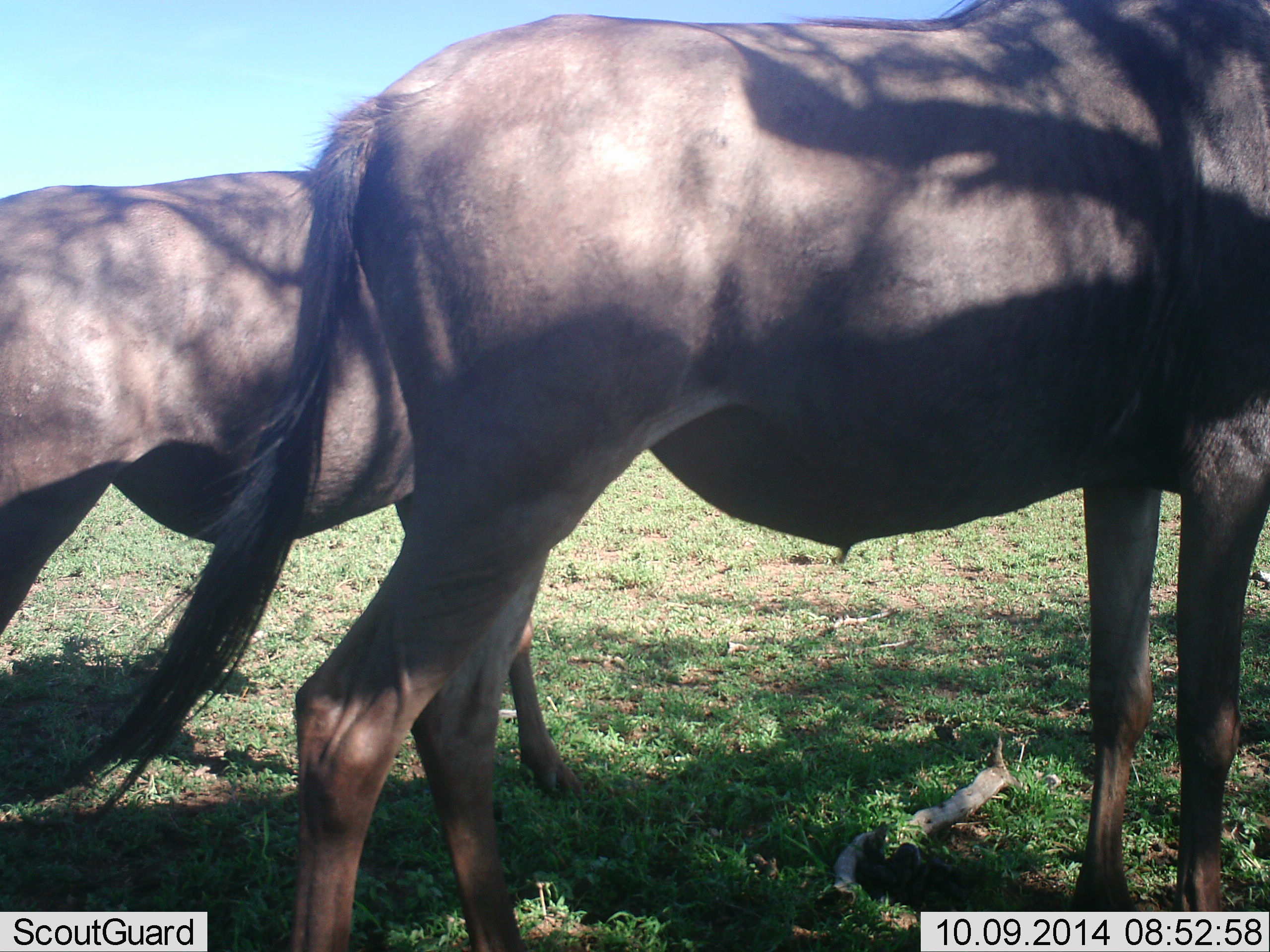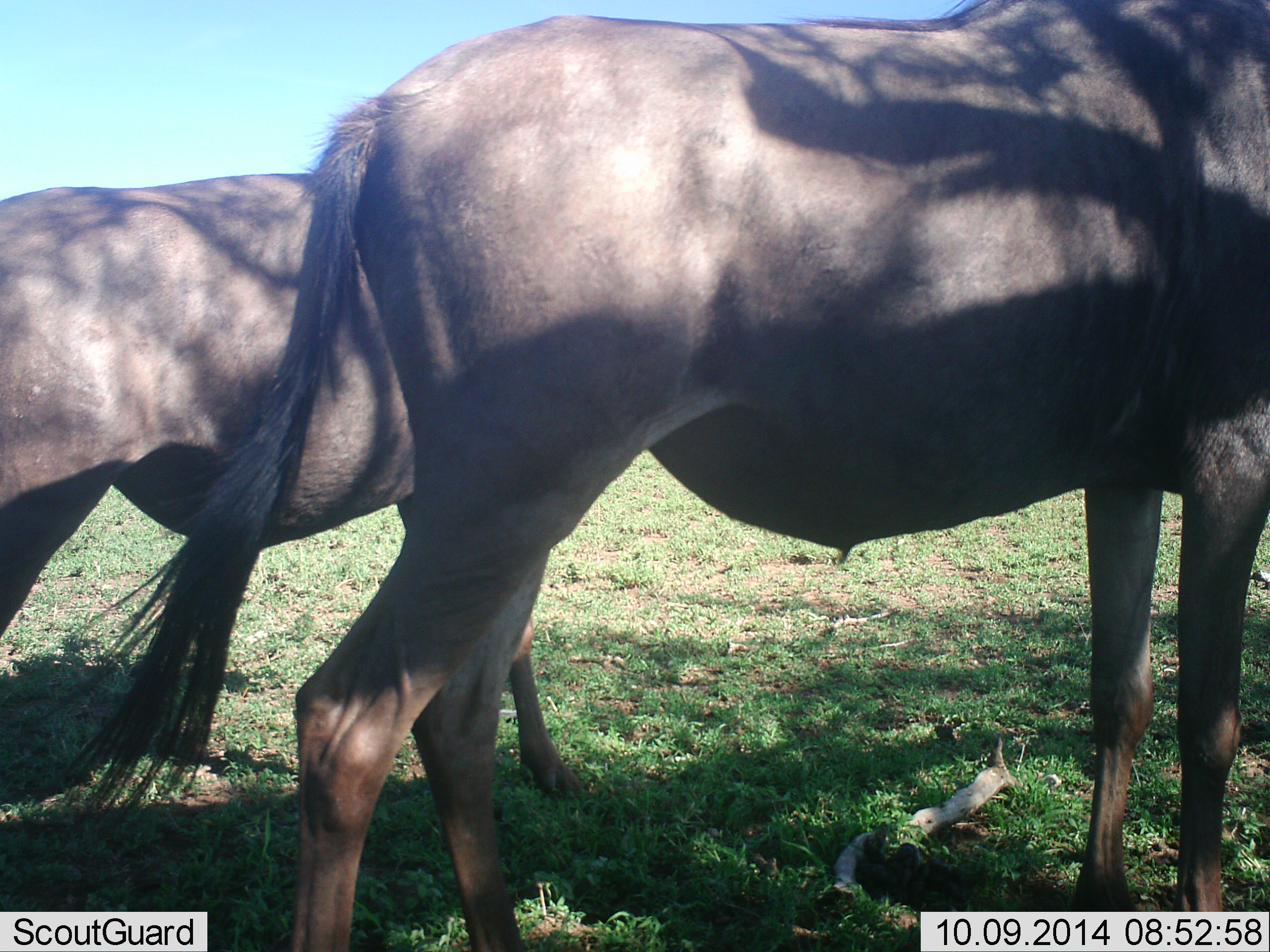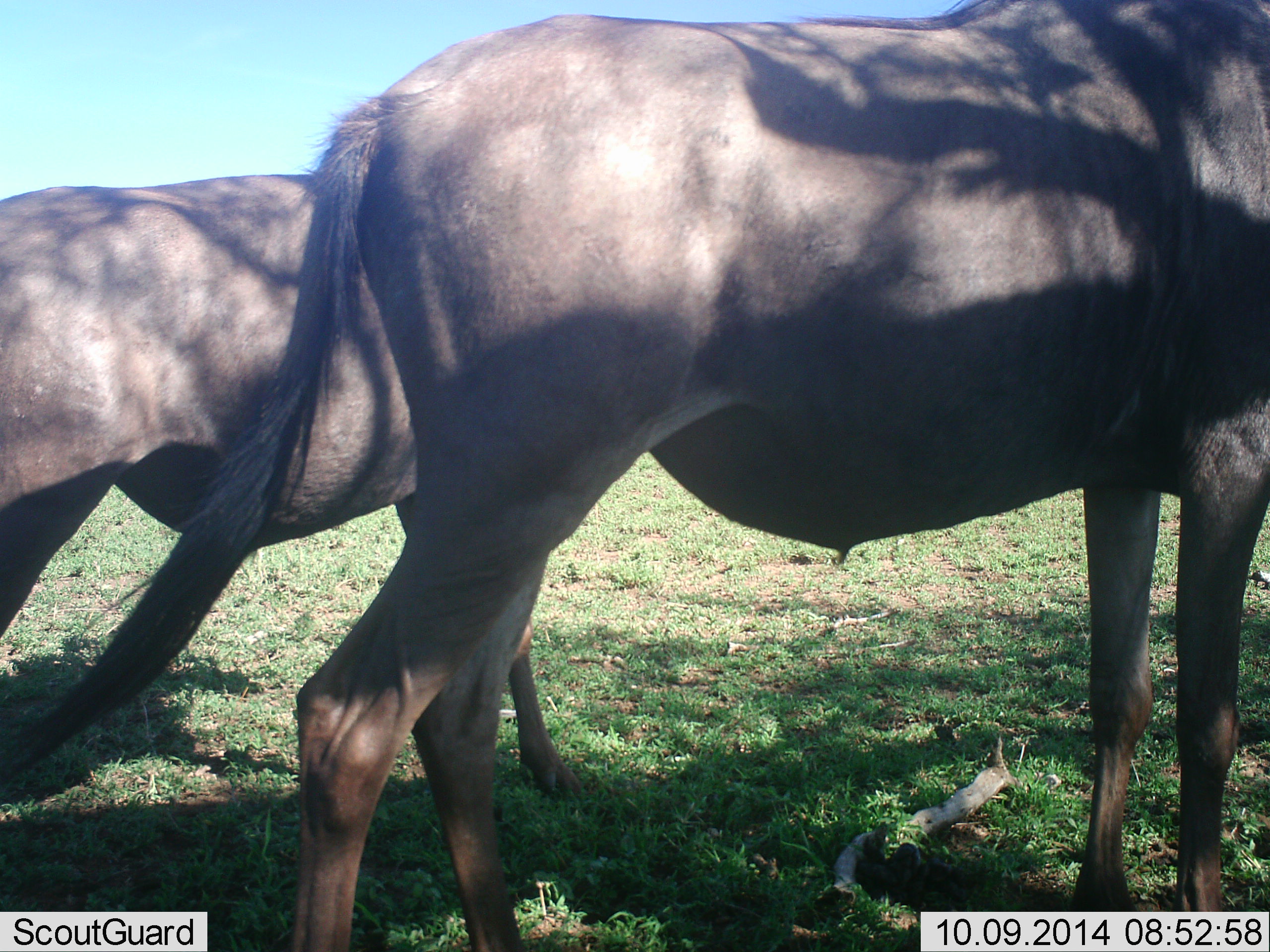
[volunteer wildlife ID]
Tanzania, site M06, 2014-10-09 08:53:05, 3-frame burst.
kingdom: Animalia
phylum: Chordata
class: Mammalia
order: Artiodactyla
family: Bovidae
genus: Connochaetes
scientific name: Connochaetes taurinus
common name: blue wildebeest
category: wildebeest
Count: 2.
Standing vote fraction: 90%.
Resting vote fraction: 0%.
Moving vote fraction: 10%.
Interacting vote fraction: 0%.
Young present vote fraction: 0%.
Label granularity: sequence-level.